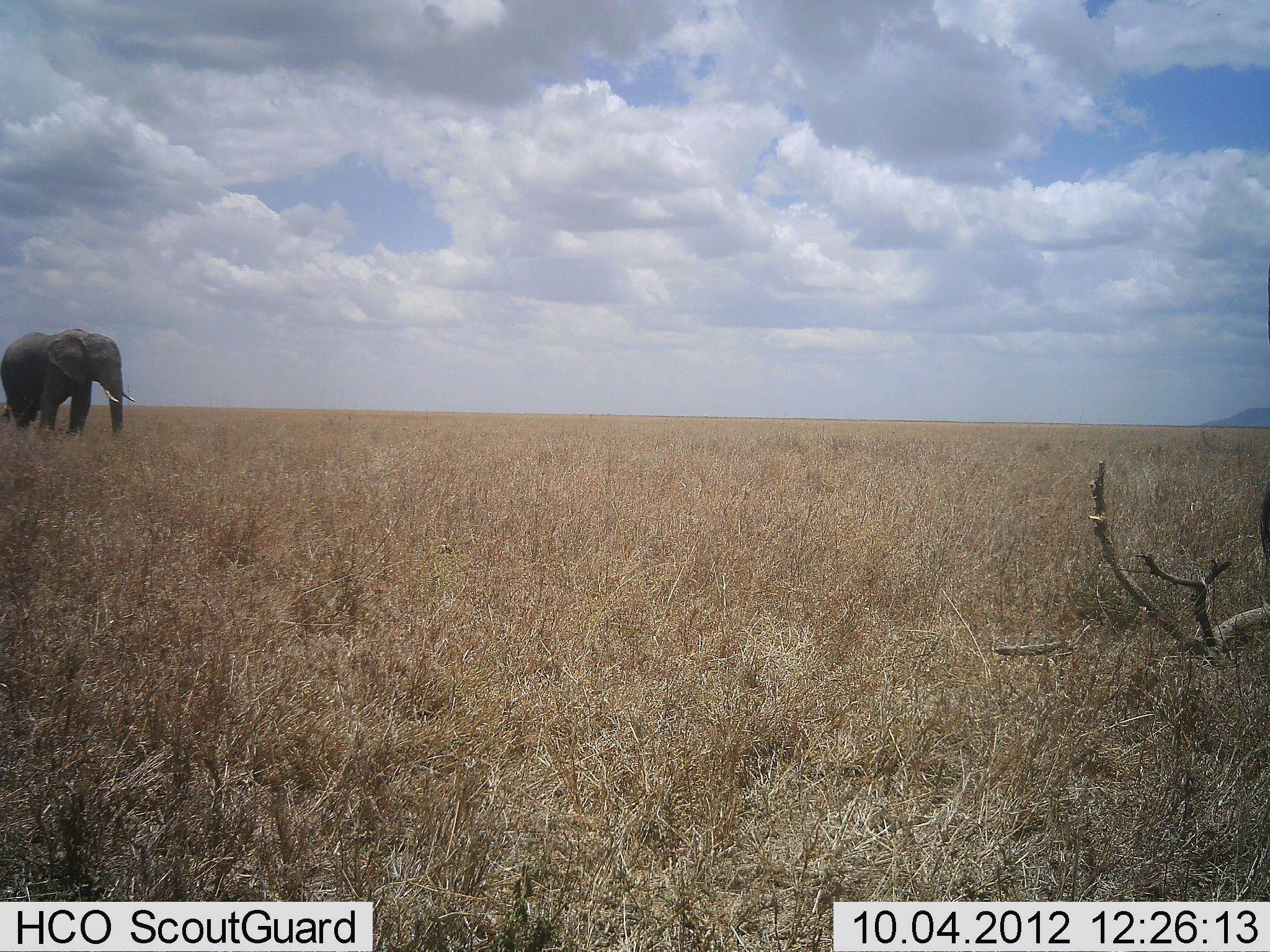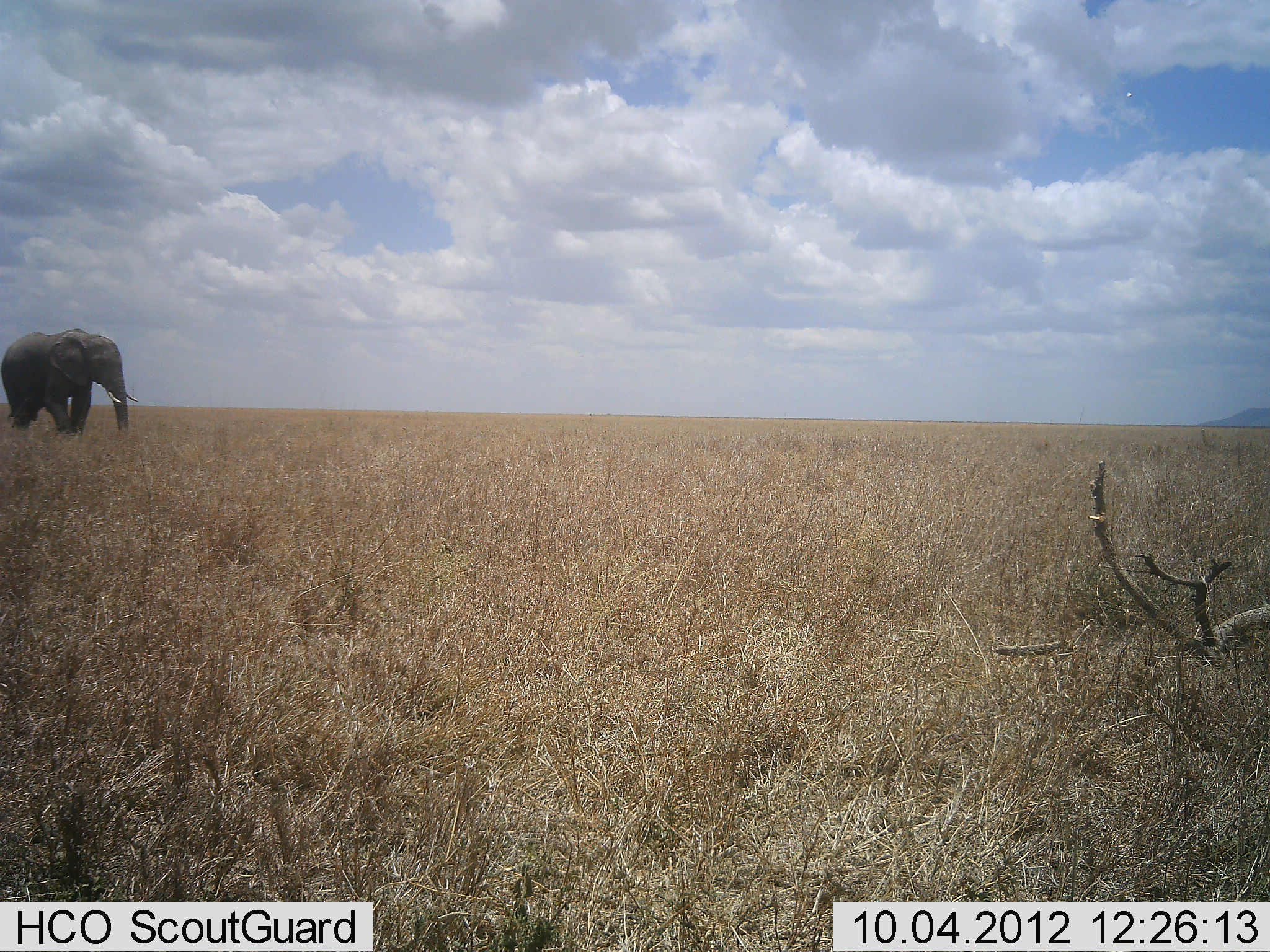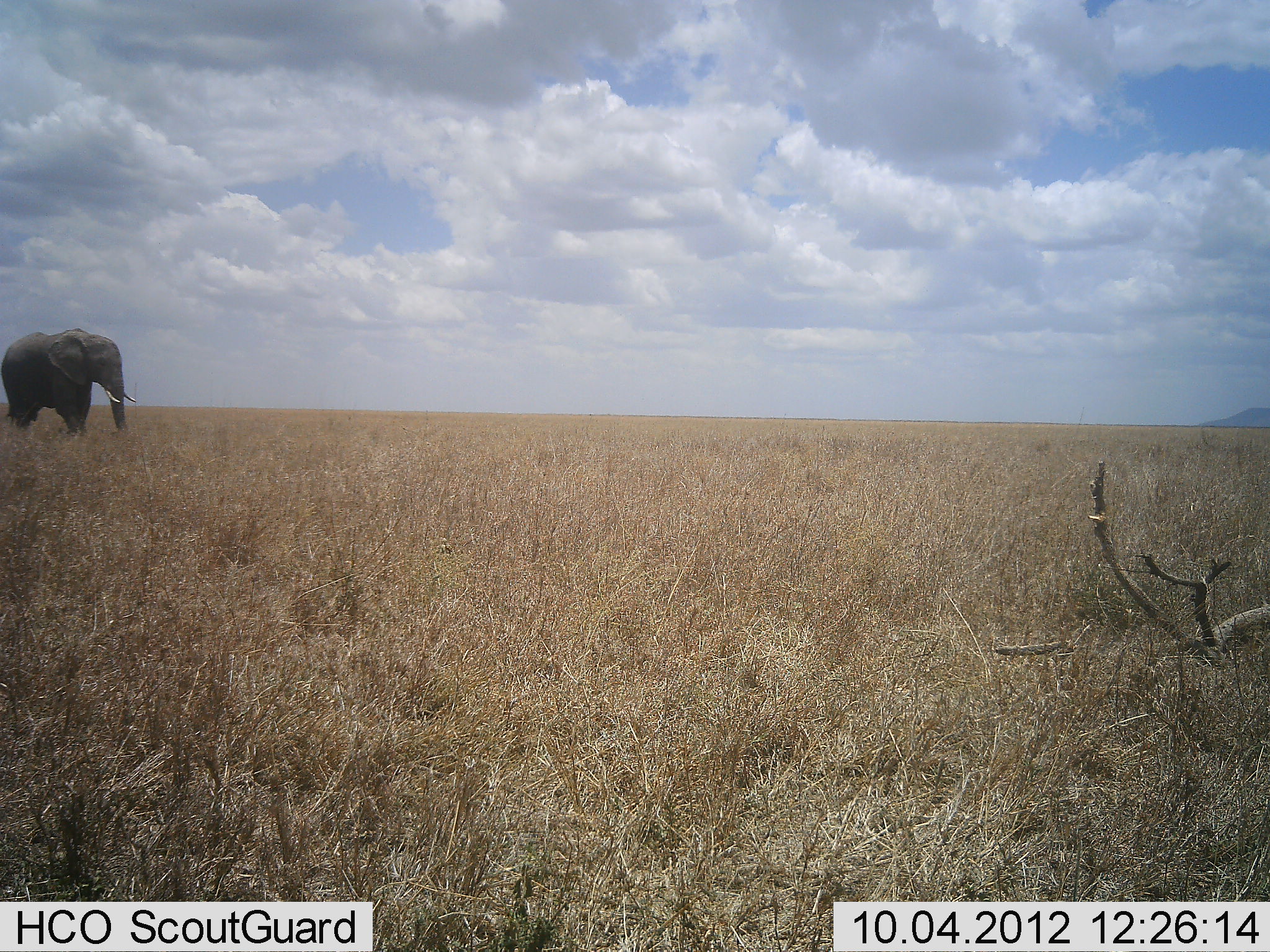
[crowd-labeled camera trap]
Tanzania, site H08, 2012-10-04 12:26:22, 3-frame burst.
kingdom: Animalia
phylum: Chordata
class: Mammalia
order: Proboscidea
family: Elephantidae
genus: Loxodonta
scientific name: Loxodonta africana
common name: african bush elephant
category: elephant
Elephant (african bush elephant) (Loxodonta africana), count 1. Behavior (volunteer vote fractions): standing 80%, resting 0%, moving 20%, interacting 0%. Young present (vote fraction): 0%. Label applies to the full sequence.